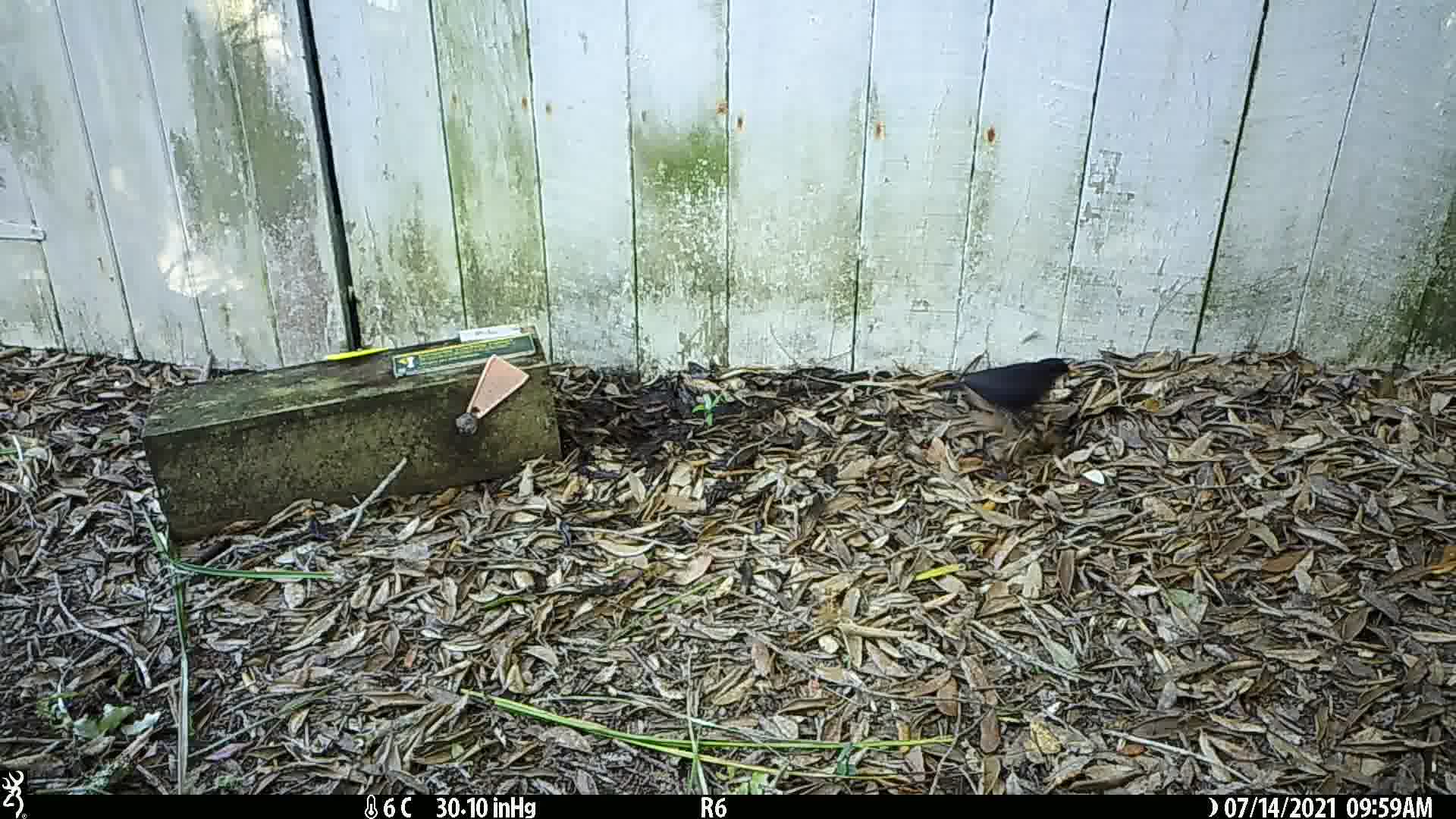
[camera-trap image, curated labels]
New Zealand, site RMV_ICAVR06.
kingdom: Animalia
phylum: Chordata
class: Aves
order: Passeriformes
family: Turdidae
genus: Turdus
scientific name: Turdus merula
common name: eurasian blackbird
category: blackbird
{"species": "blackbird (eurasian blackbird) (Turdus merula)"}